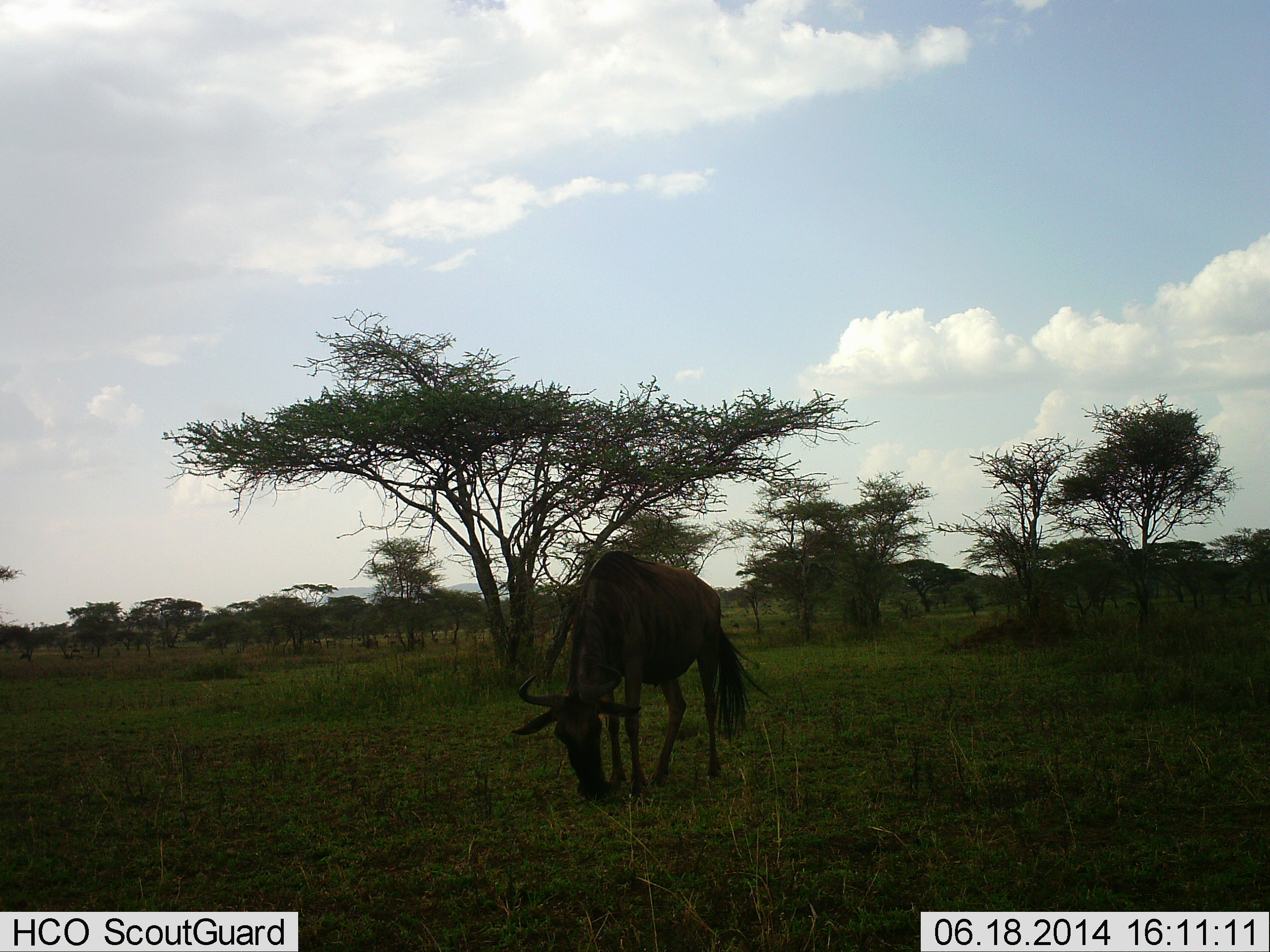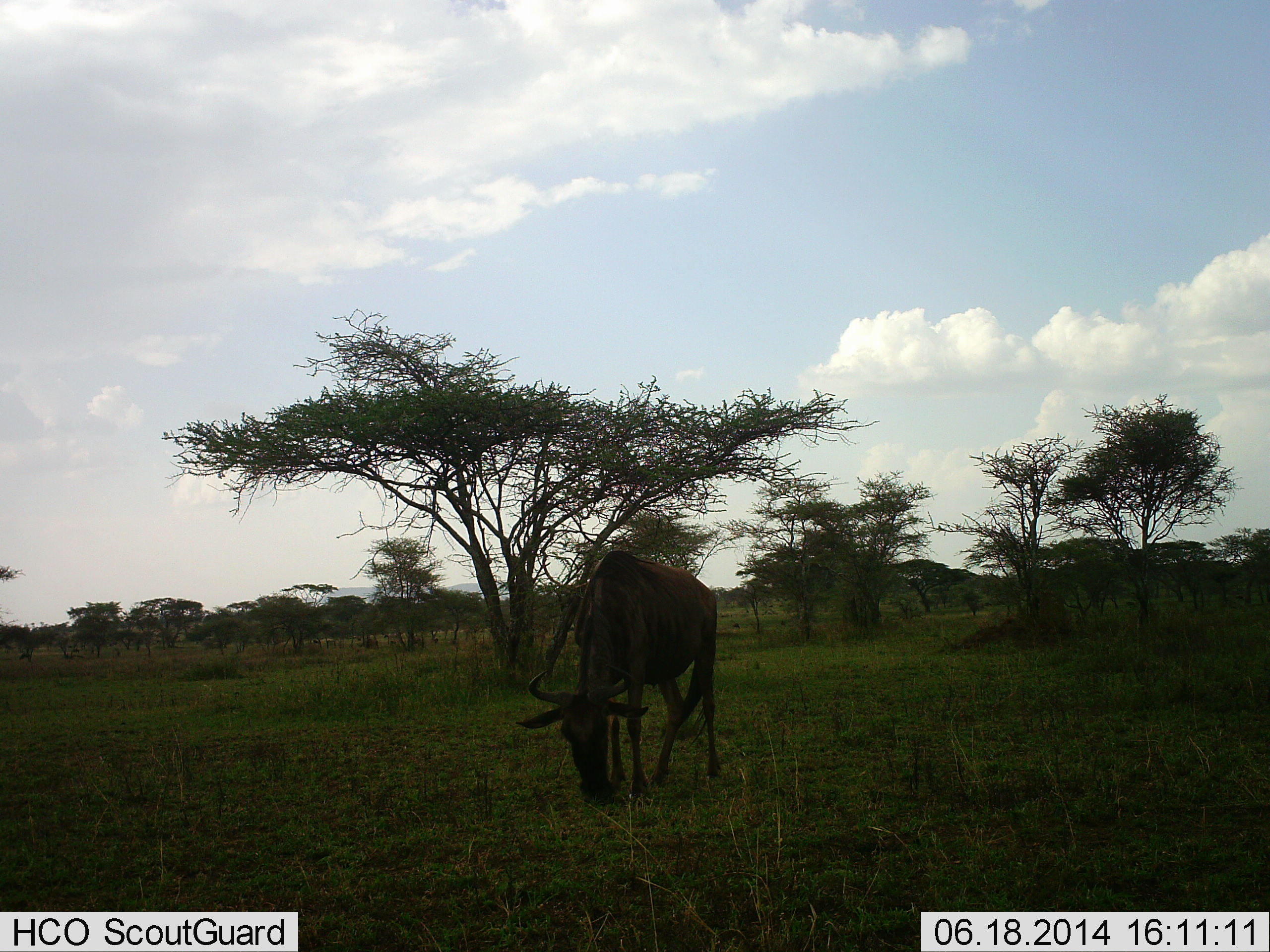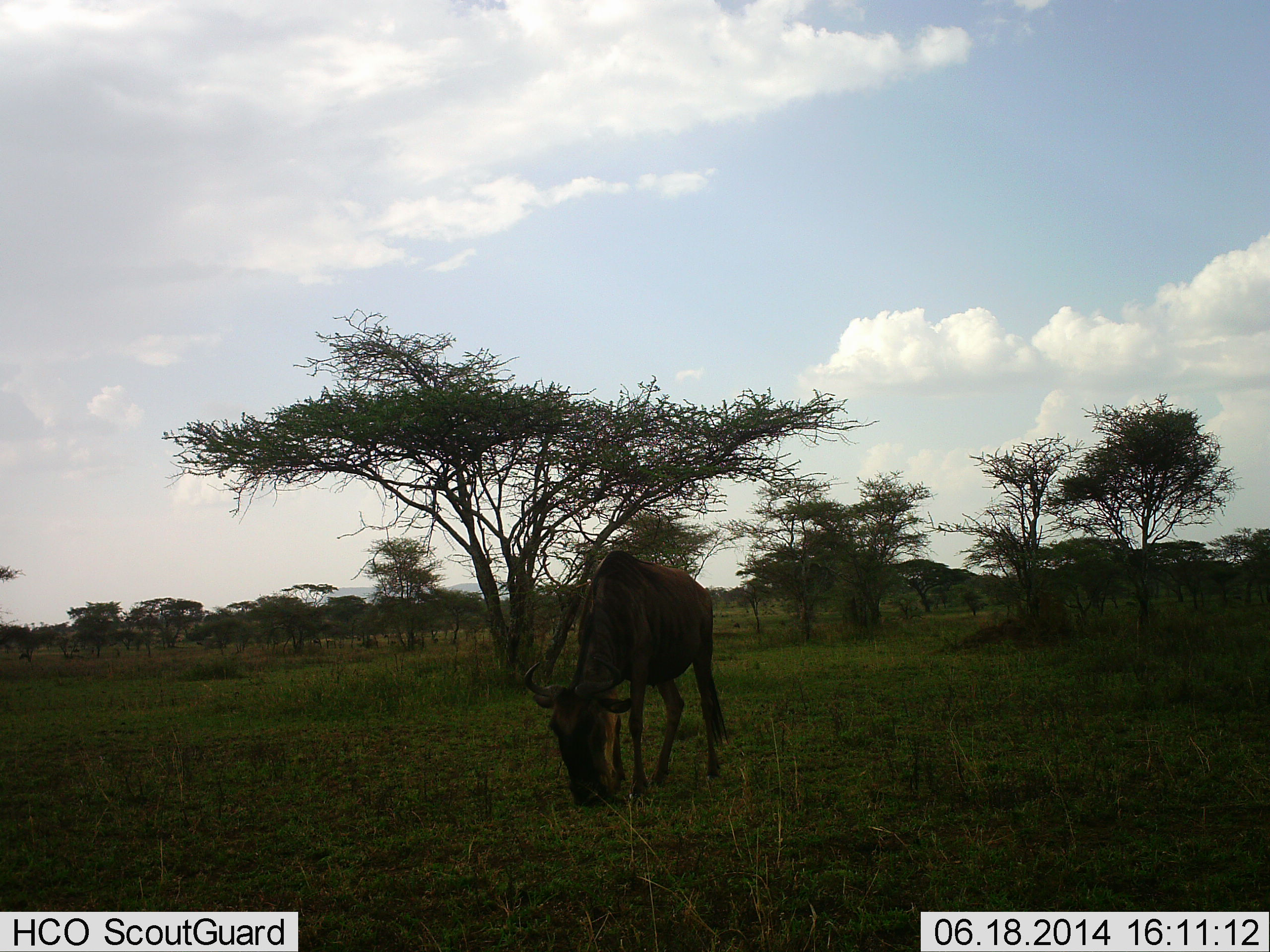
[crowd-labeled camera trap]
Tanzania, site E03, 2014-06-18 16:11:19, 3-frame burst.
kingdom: Animalia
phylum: Chordata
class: Mammalia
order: Artiodactyla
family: Bovidae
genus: Connochaetes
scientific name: Connochaetes taurinus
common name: blue wildebeest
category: wildebeest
Wildebeest (blue wildebeest) (Connochaetes taurinus), count 1. Behavior (volunteer vote fractions): standing 40%, resting 0%, moving 0%, interacting 0%. Young present (vote fraction): 0%. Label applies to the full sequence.